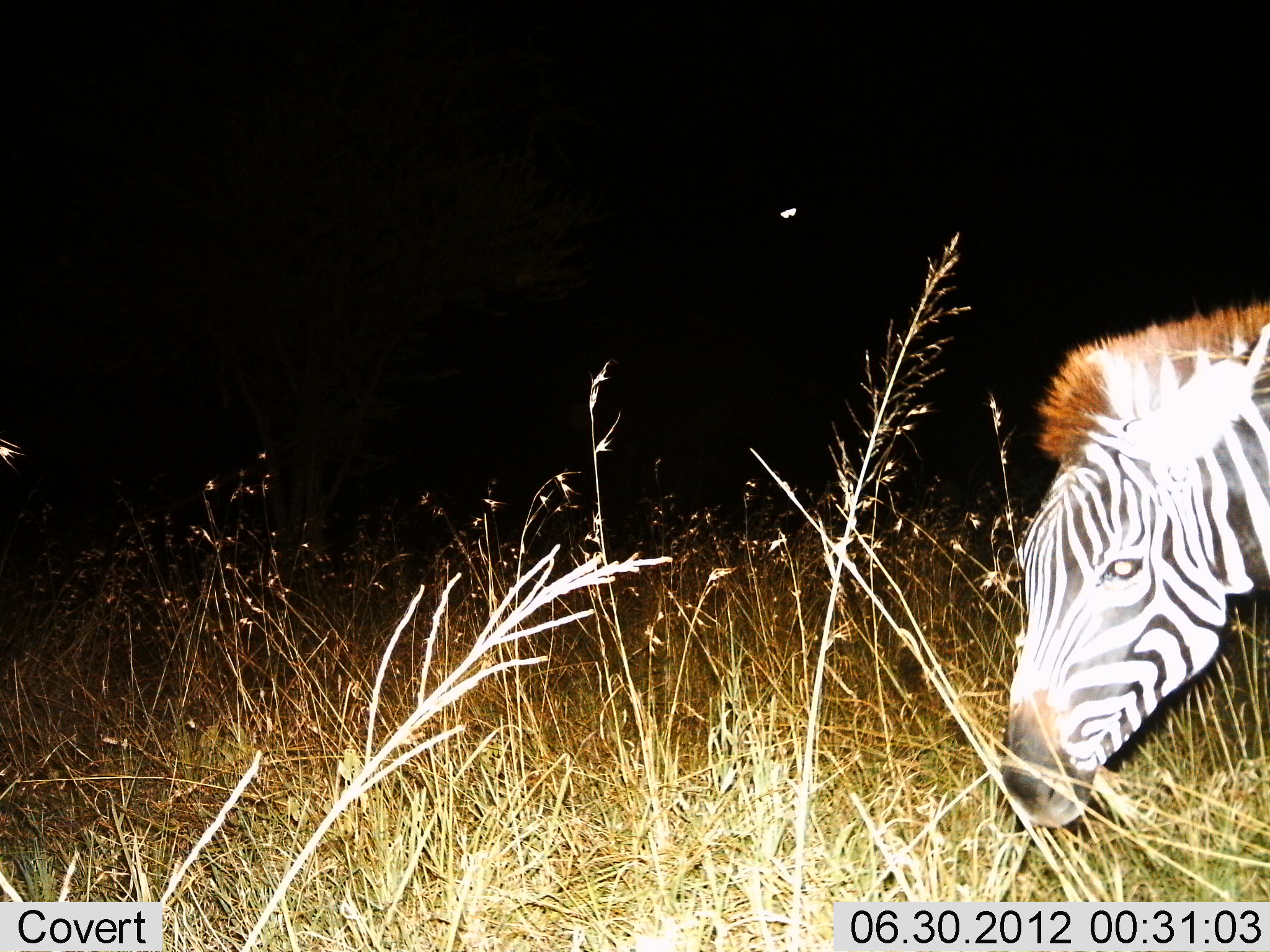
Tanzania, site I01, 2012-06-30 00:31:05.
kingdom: Animalia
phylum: Chordata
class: Mammalia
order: Perissodactyla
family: Equidae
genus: Equus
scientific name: Equus quagga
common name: plains zebra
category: zebra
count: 1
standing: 30%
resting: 0%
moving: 10%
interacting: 10%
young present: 0%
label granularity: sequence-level